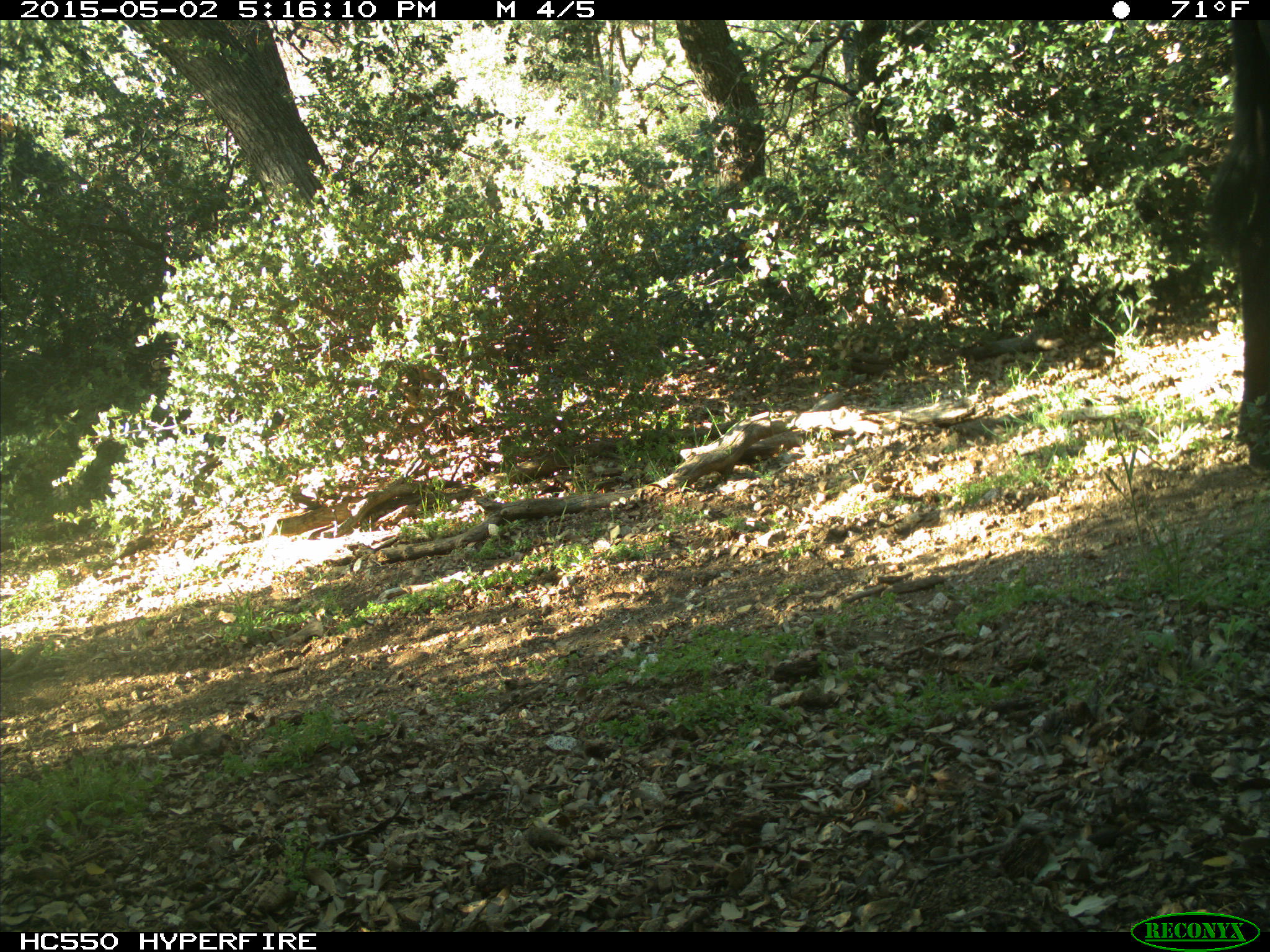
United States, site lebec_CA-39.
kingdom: Animalia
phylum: Chordata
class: Mammalia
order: Artiodactyla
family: Bovidae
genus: Bos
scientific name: Bos taurus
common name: domestic cow